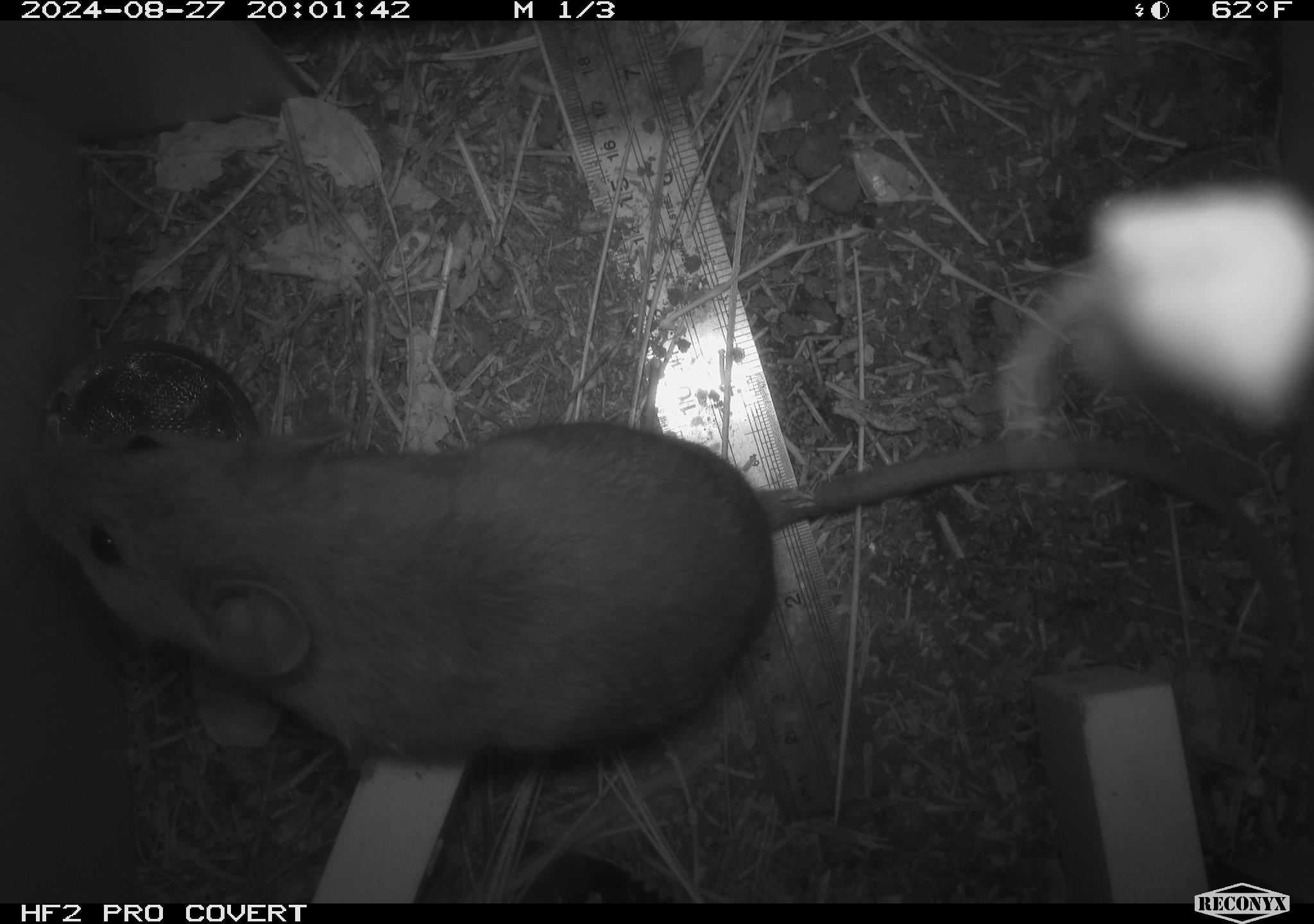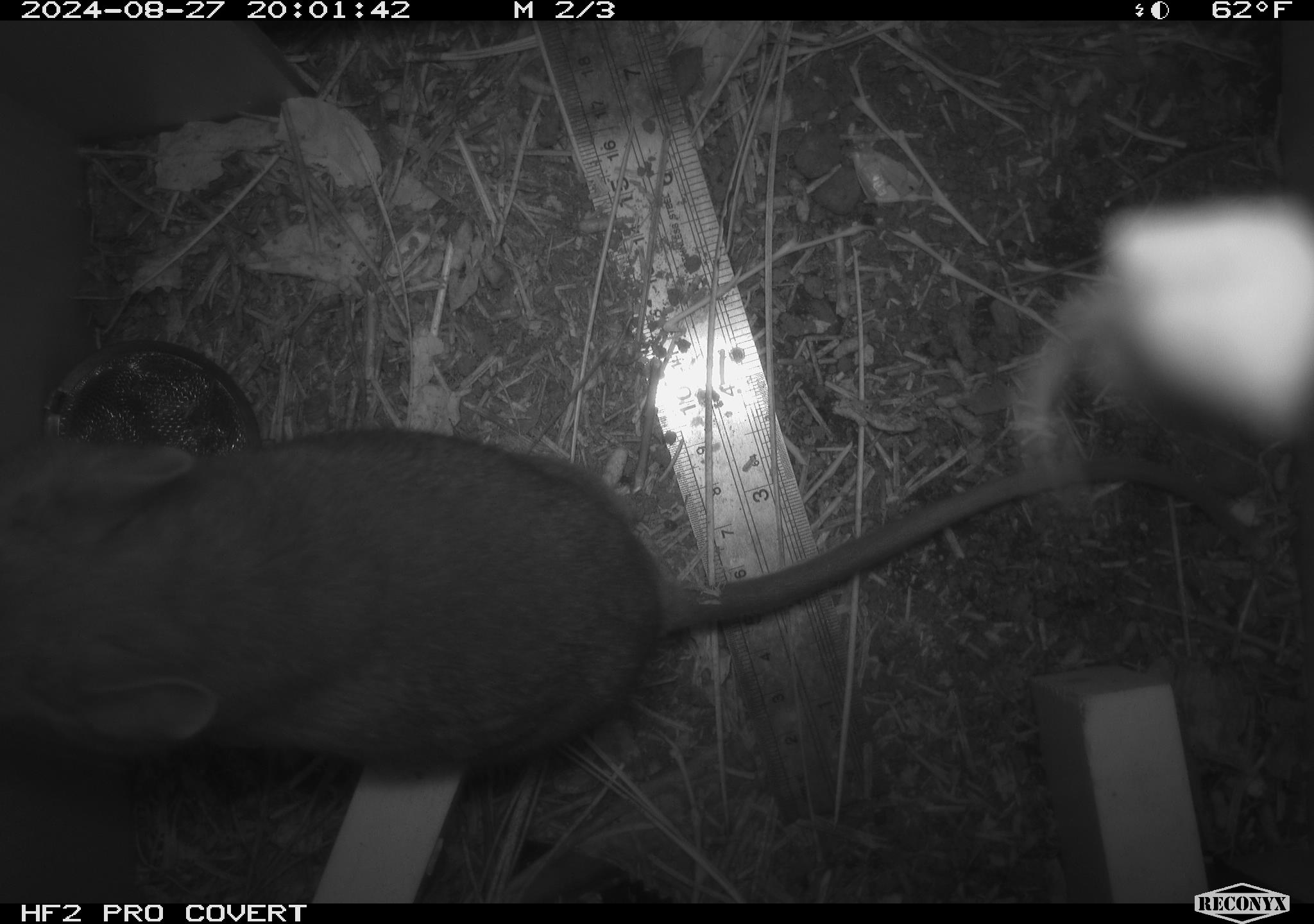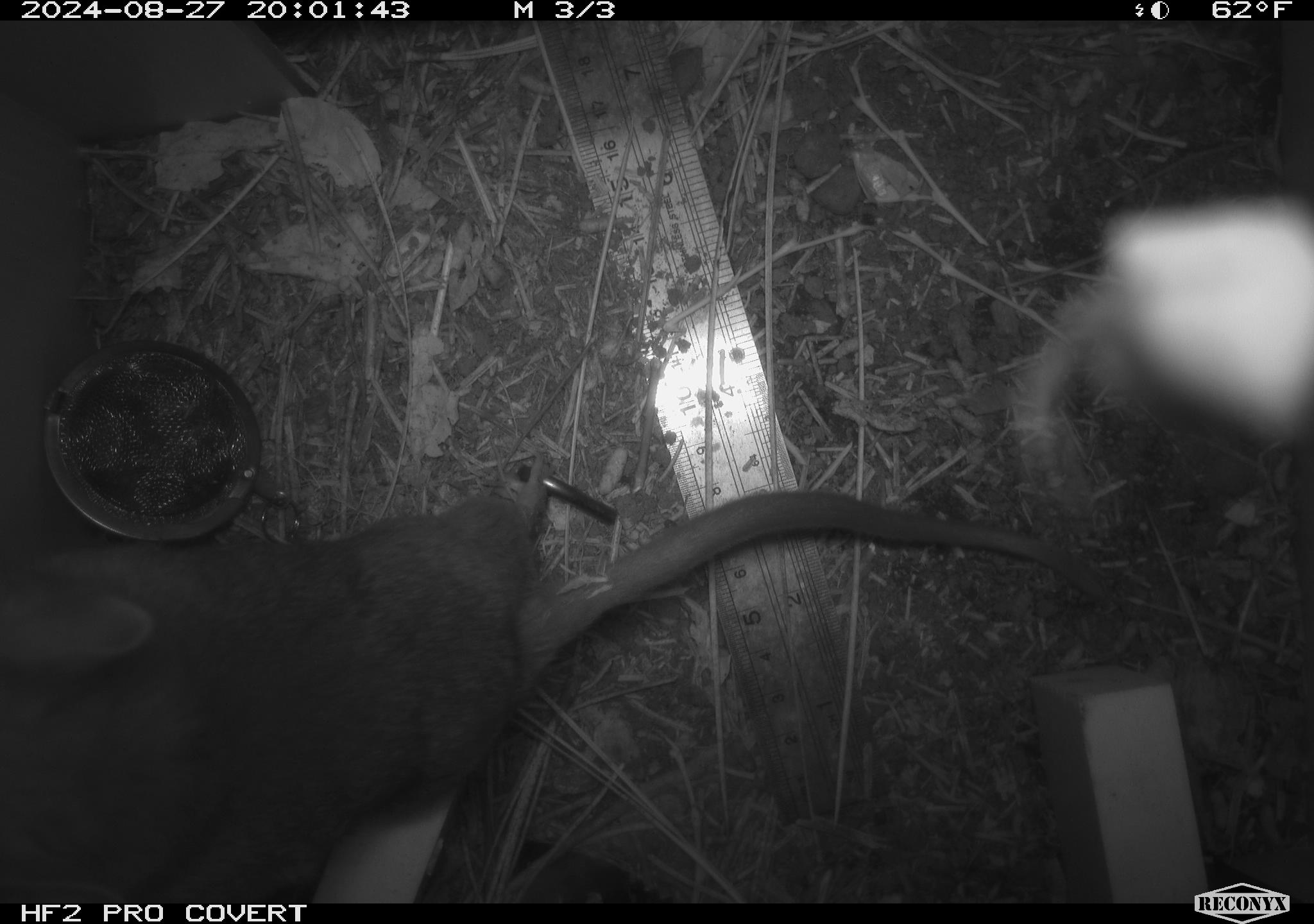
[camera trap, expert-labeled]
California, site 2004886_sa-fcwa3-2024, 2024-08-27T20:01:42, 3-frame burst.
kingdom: Animalia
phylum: Chordata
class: Mammalia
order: Rodentia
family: Cricetidae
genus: Neotoma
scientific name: Neotoma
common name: pack rat or woodrat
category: neotoma species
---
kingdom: Animalia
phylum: Arthropoda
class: Arachnida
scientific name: Arachnida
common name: arachnids